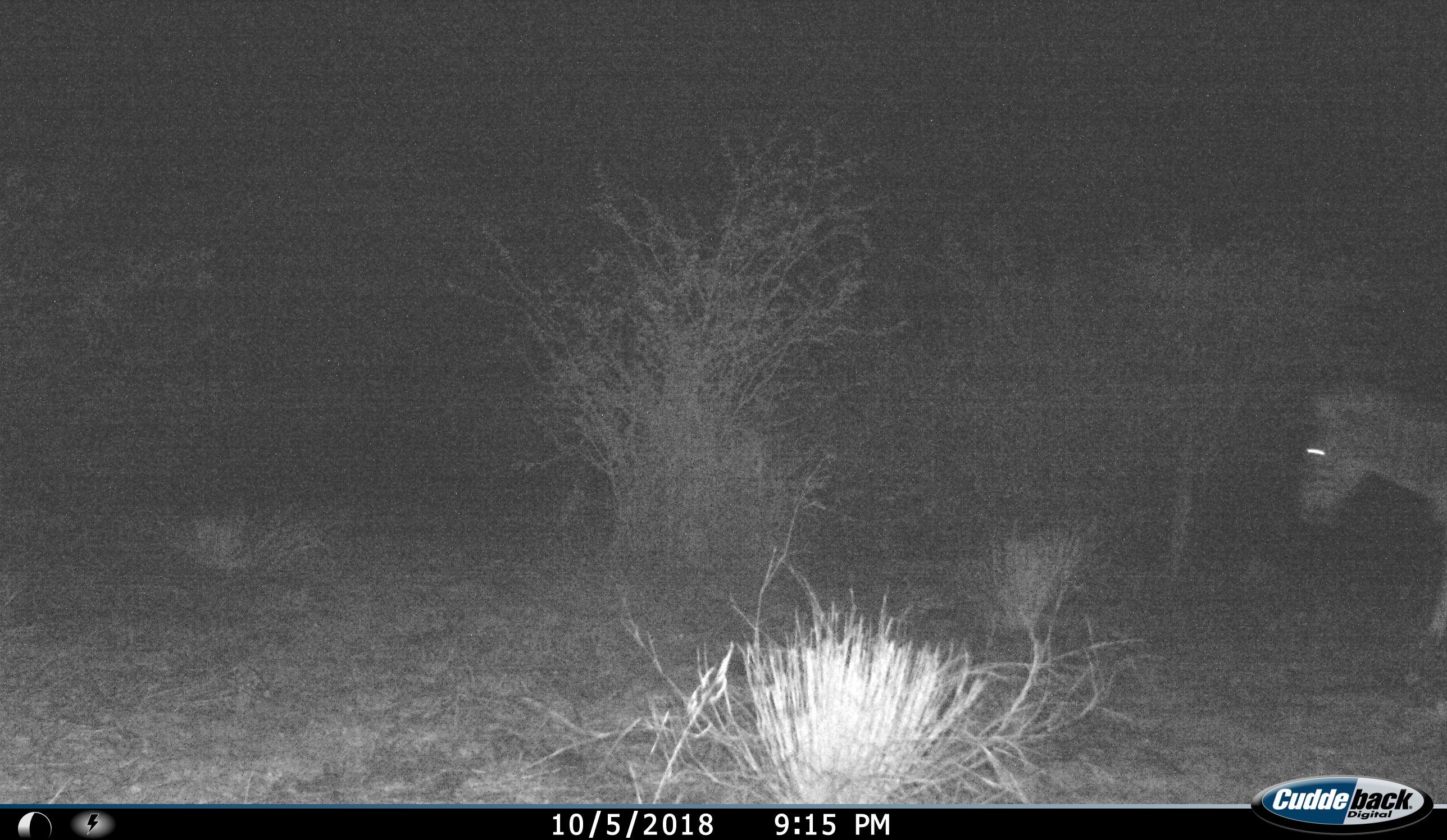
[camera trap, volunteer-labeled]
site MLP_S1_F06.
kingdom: Animalia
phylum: Chordata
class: Mammalia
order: Perissodactyla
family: Equidae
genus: Equus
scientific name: Equus quagga burchellii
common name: burchell's zebra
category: zebraburchells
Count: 1.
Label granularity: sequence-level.